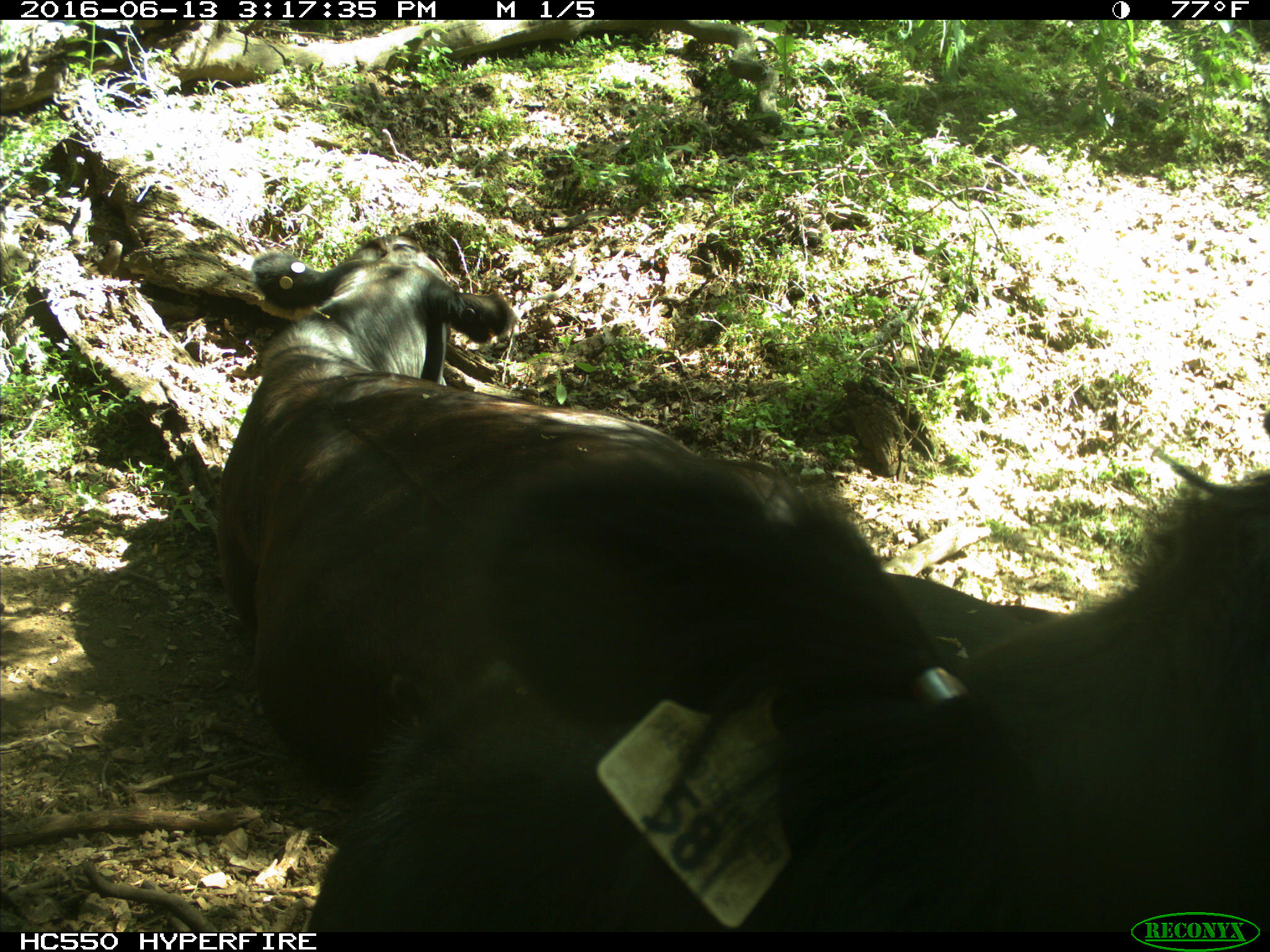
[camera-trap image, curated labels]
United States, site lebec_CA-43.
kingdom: Animalia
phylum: Chordata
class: Mammalia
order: Artiodactyla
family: Bovidae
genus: Bos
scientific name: Bos taurus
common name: domestic cow